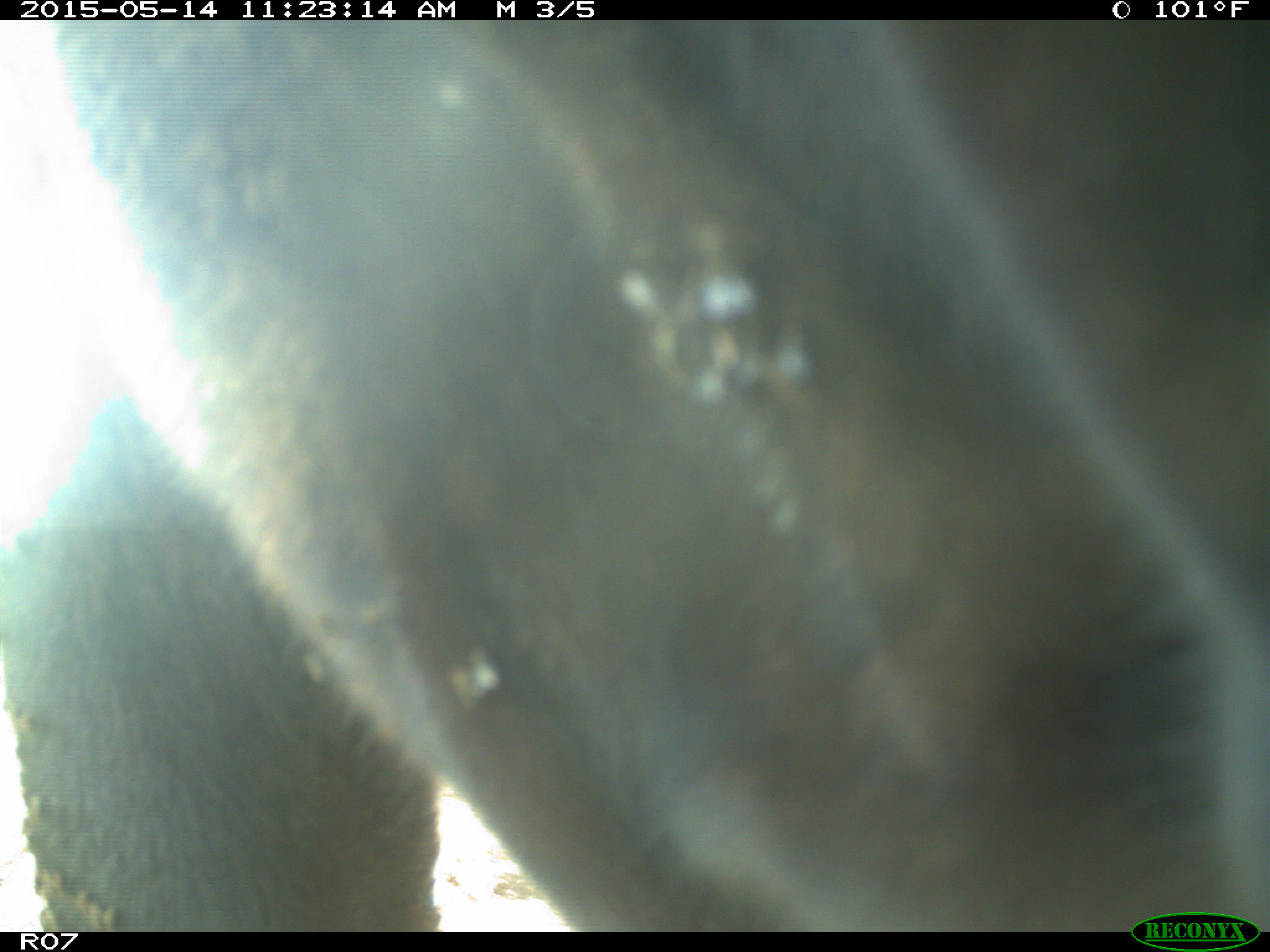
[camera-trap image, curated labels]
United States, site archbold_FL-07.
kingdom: Animalia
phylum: Chordata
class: Mammalia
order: Artiodactyla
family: Bovidae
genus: Bos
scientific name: Bos taurus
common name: domestic cow